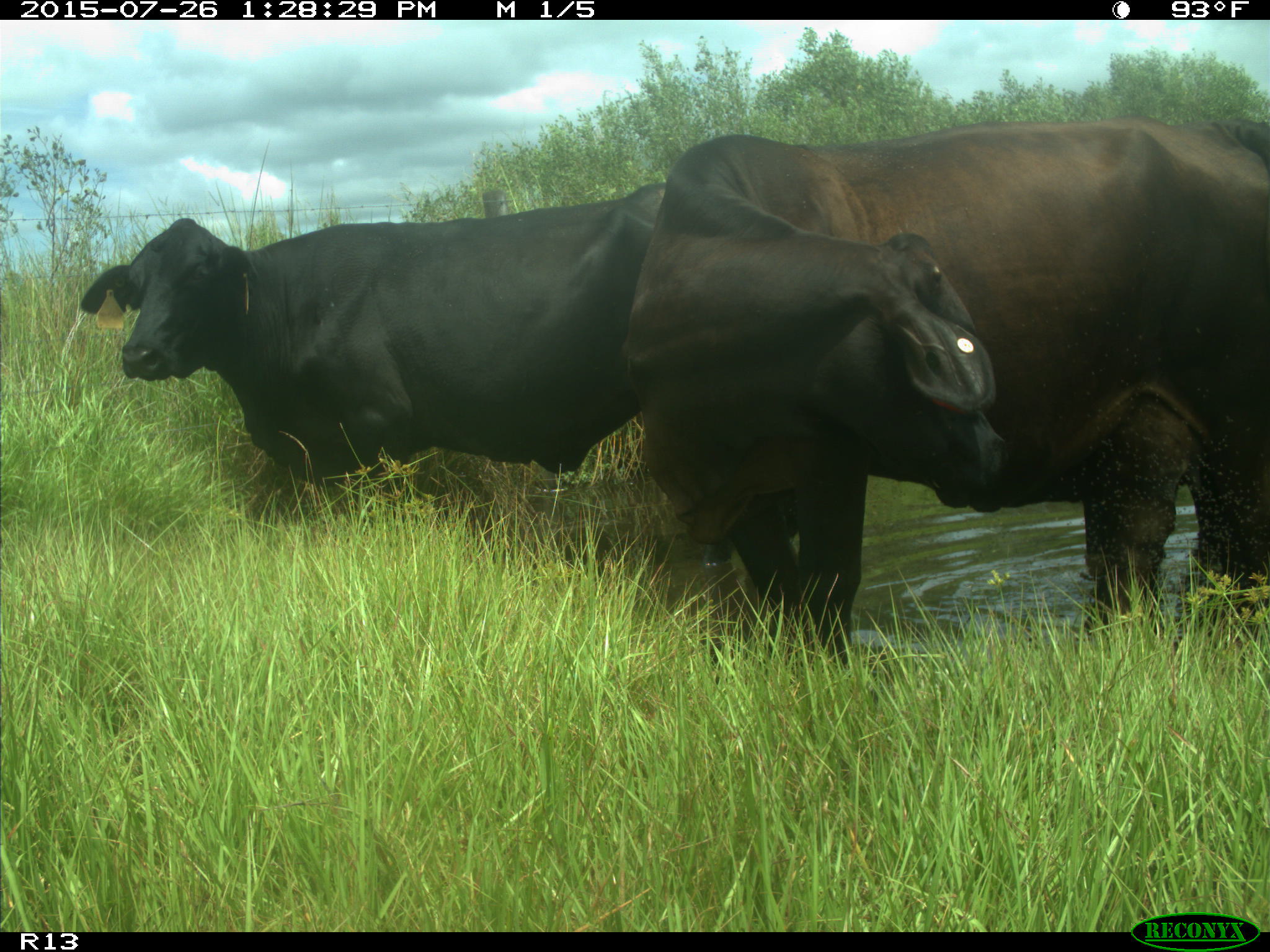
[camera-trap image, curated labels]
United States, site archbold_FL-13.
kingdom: Animalia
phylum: Chordata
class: Mammalia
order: Artiodactyla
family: Bovidae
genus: Bos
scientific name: Bos taurus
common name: domestic cow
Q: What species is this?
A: Bos taurus (domestic cow).